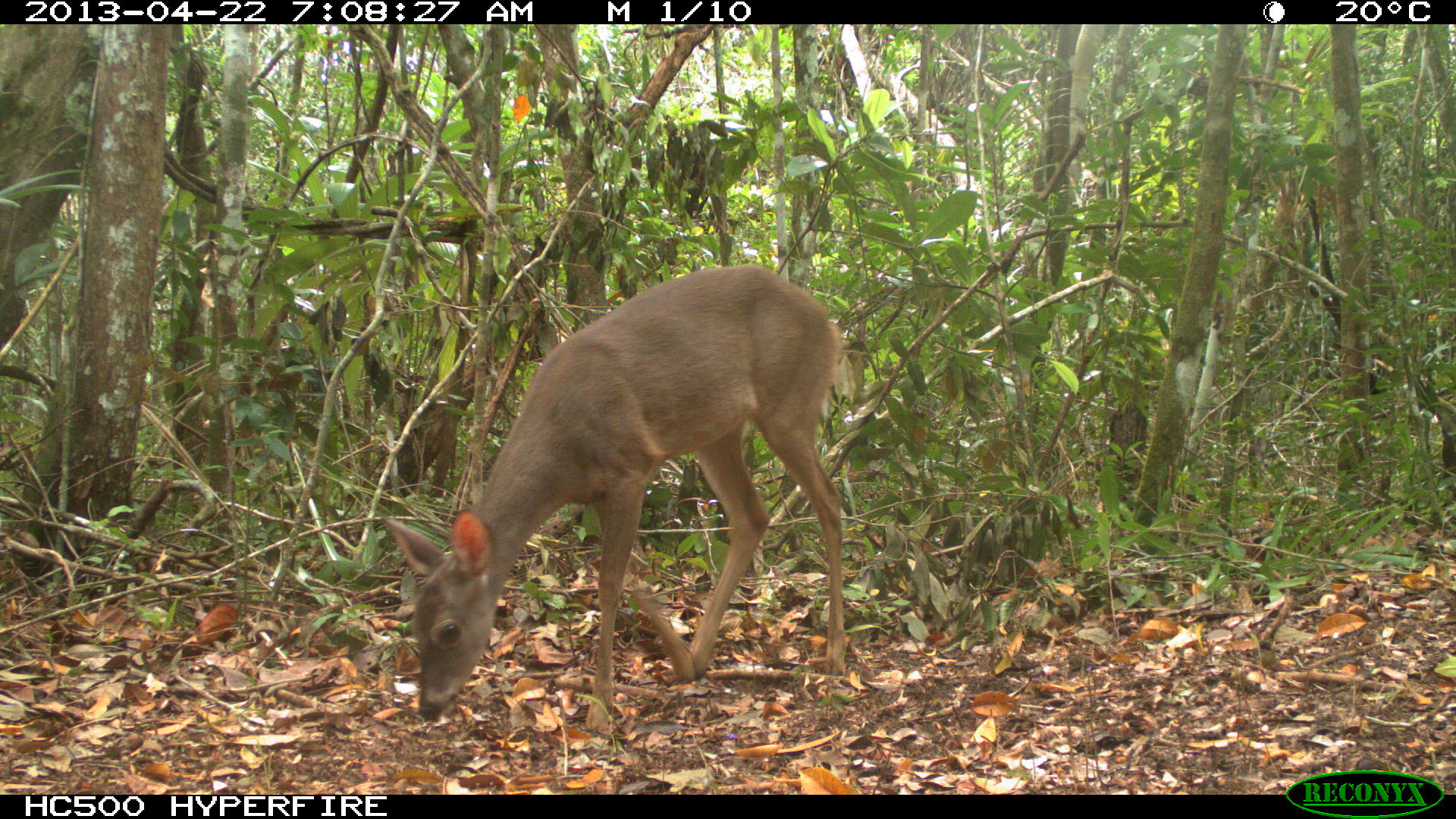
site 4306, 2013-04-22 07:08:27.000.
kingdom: Animalia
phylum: Chordata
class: Mammalia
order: Artiodactyla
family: Cervidae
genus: Odocoileus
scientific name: Odocoileus virginianus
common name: white-tailed deer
Odocoileus virginianus (white-tailed deer), count 1, sex female.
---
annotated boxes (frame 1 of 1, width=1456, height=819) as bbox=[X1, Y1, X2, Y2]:
odocoileus virginianus: bbox=[381, 262, 847, 731]